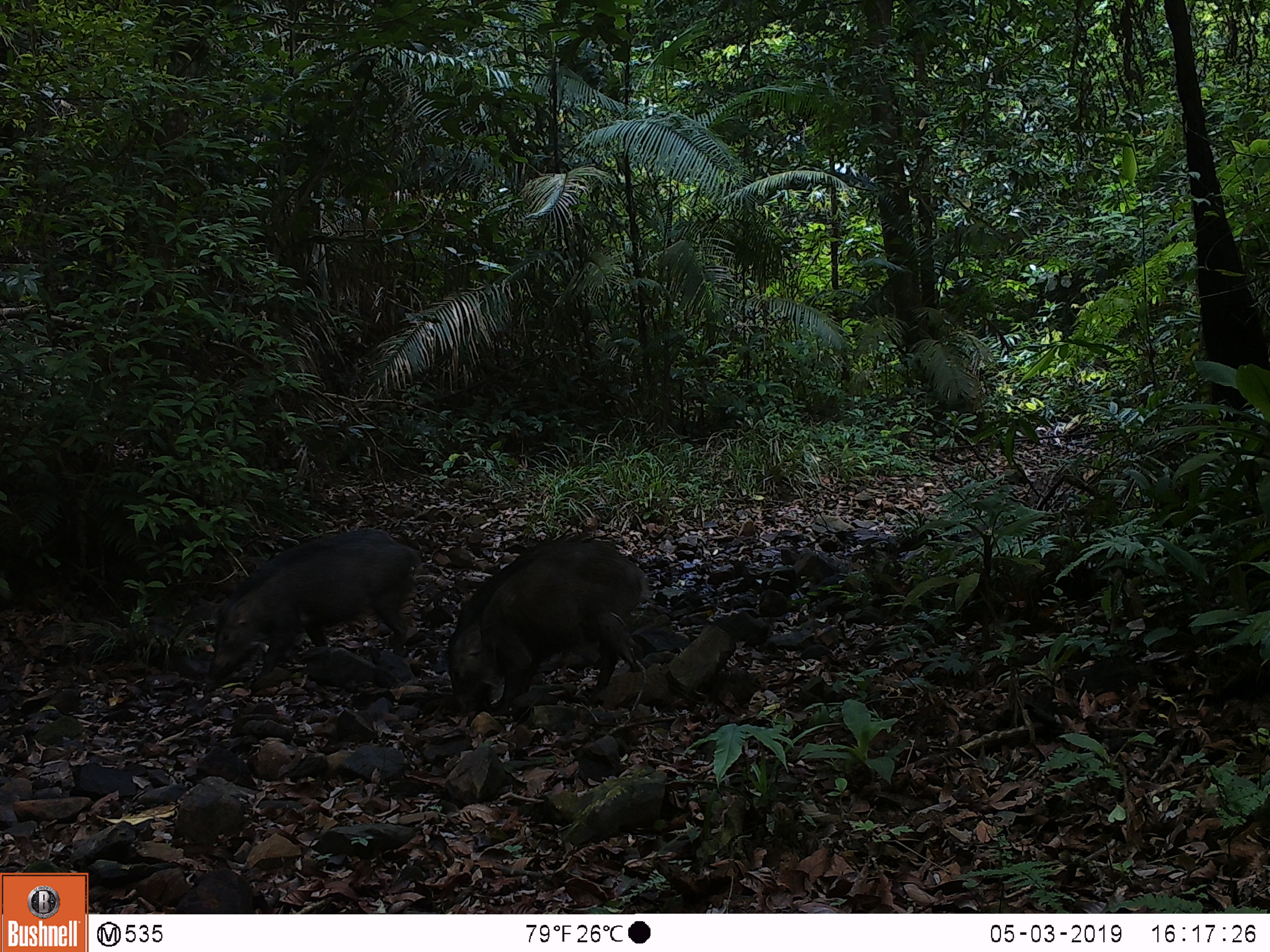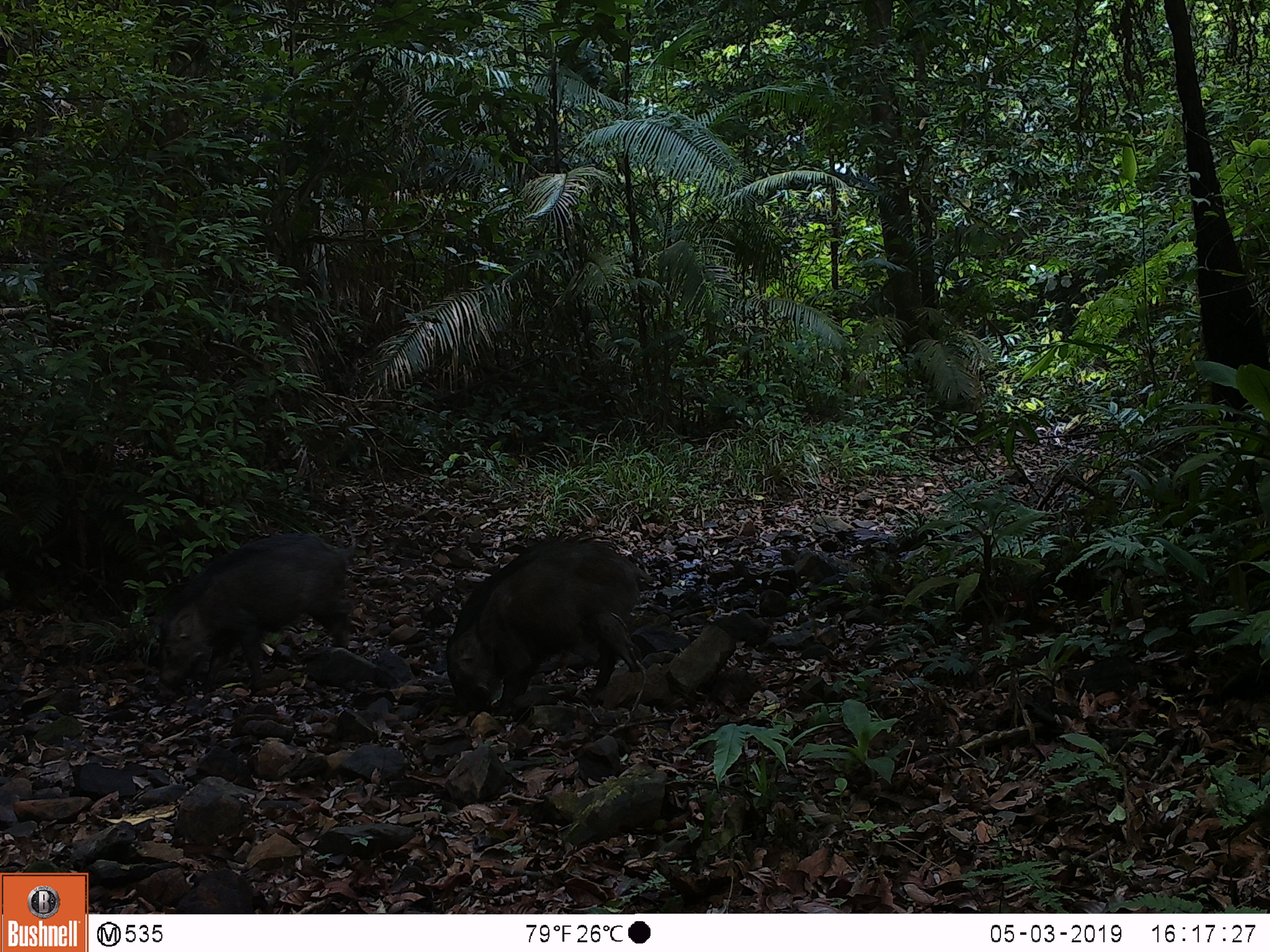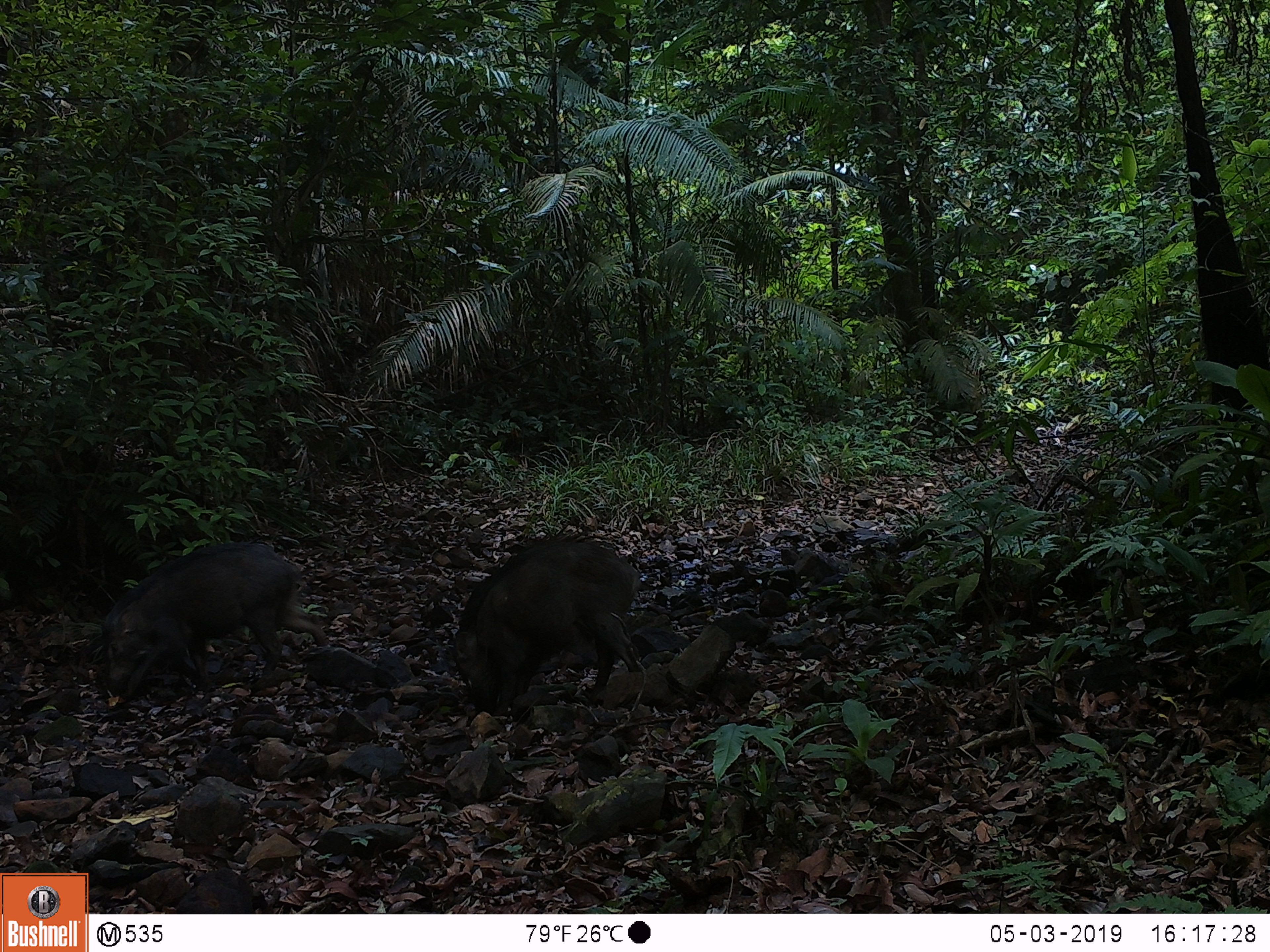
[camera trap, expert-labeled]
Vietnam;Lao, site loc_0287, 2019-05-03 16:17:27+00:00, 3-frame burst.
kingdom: Animalia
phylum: Chordata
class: Mammalia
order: Artiodactyla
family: Suidae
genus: Sus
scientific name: Sus scrofa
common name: eurasian wild pig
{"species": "eurasian wild pig (Sus scrofa)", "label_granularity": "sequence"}